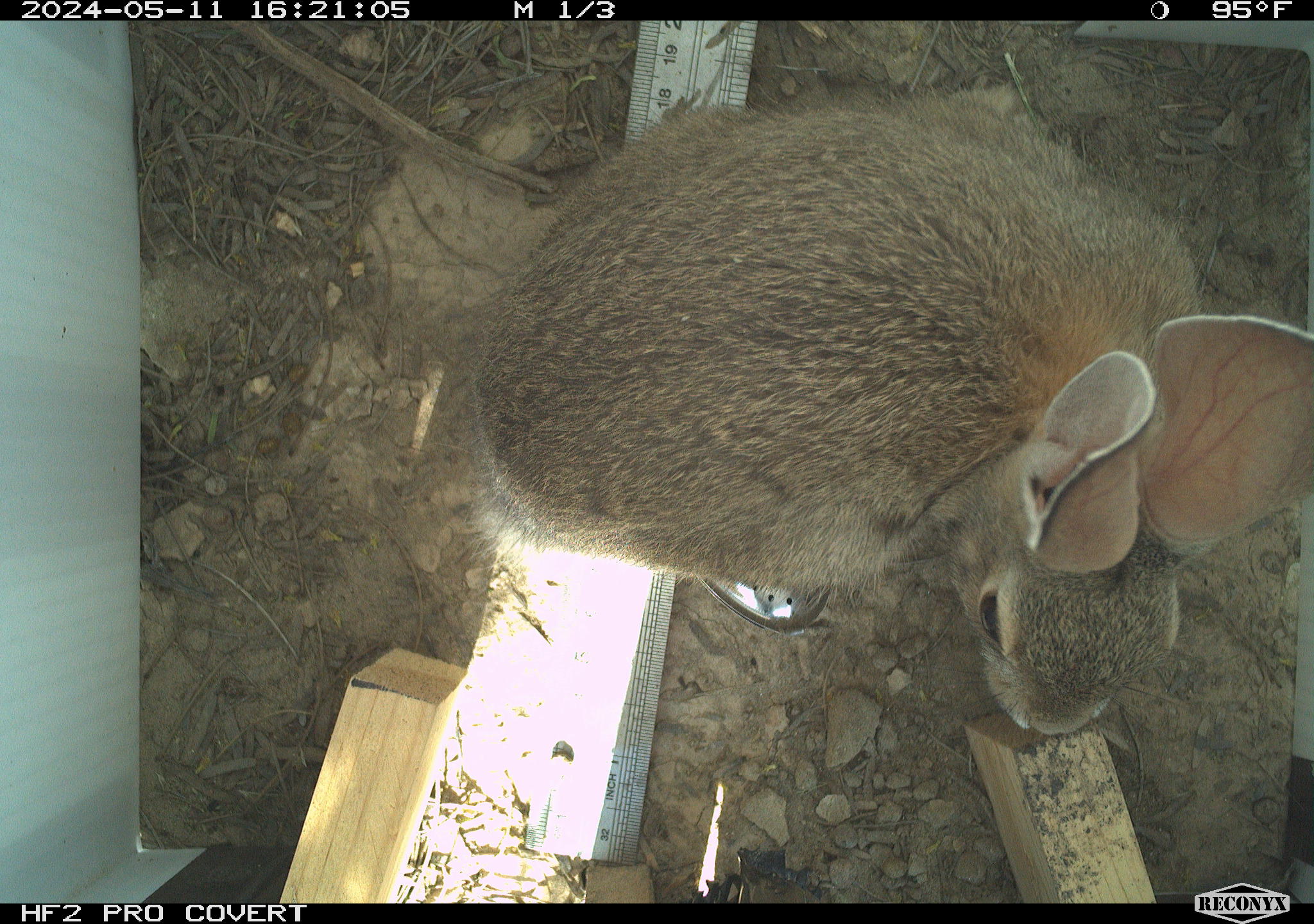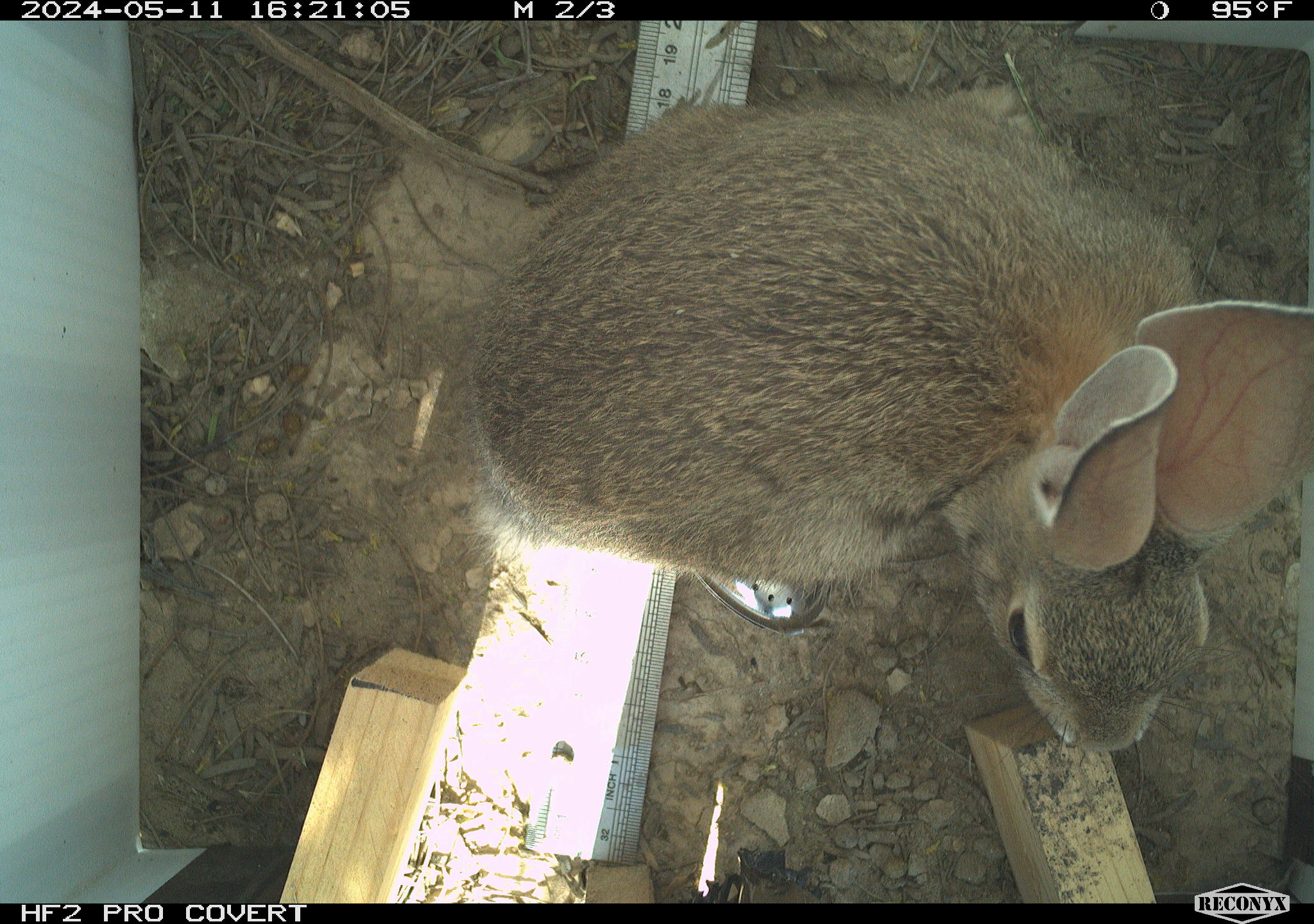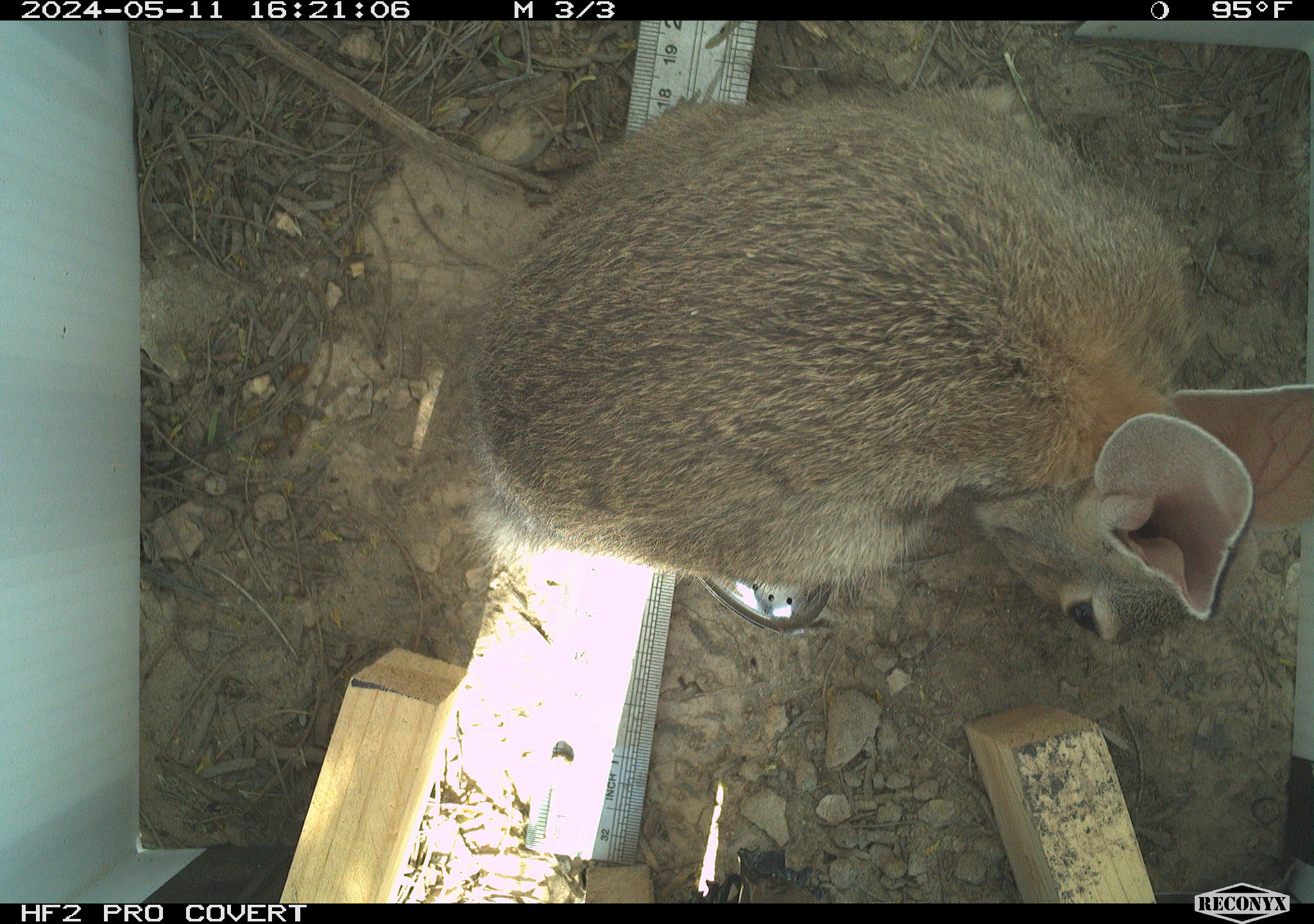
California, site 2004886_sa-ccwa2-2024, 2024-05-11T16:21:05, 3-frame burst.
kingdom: Animalia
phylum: Chordata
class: Mammalia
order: Lagomorpha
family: Leporidae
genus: Sylvilagus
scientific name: Sylvilagus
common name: cottontail rabbits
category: sylvilagus species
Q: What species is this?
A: Sylvilagus species (cottontail rabbits) (Sylvilagus).